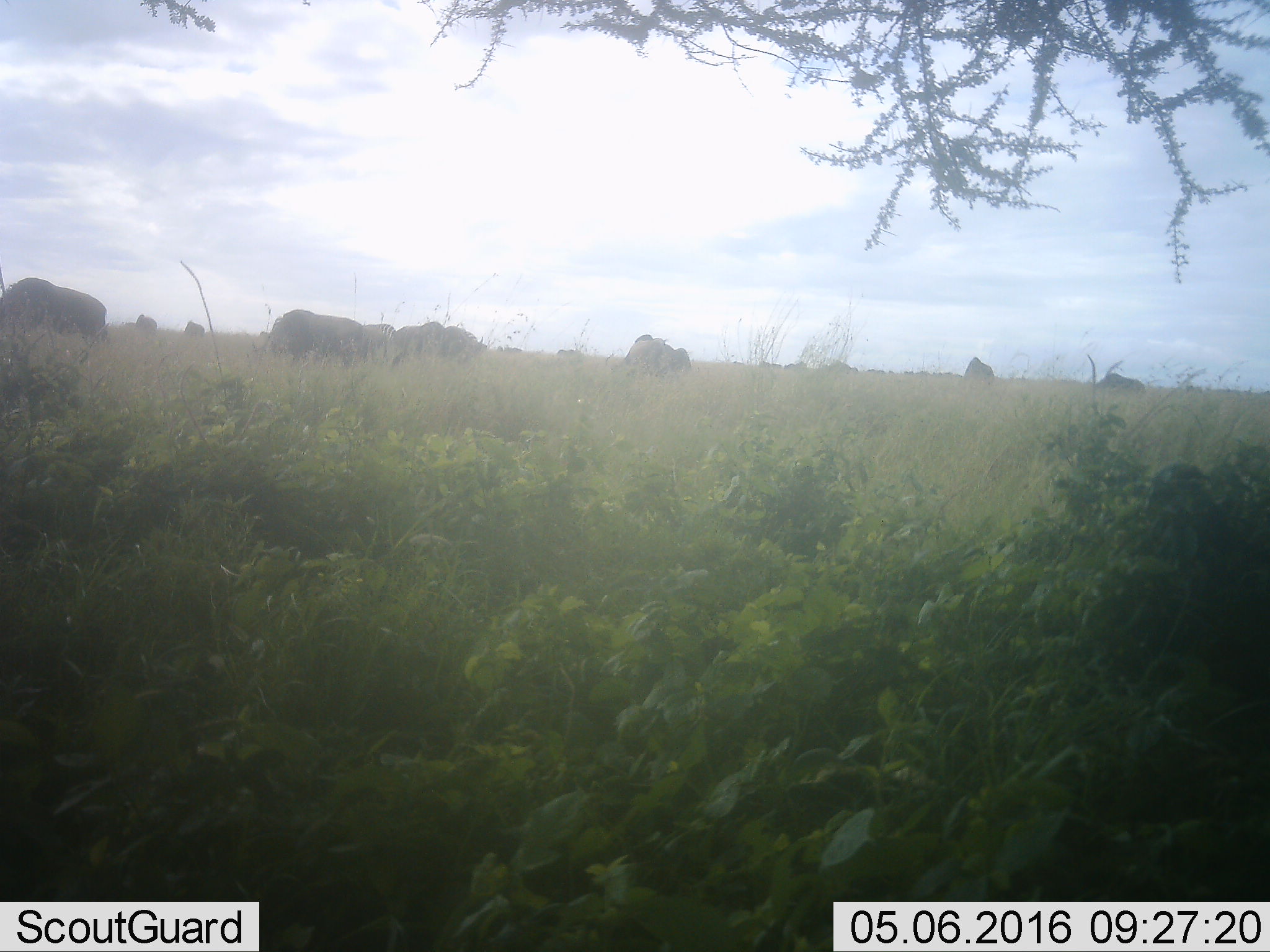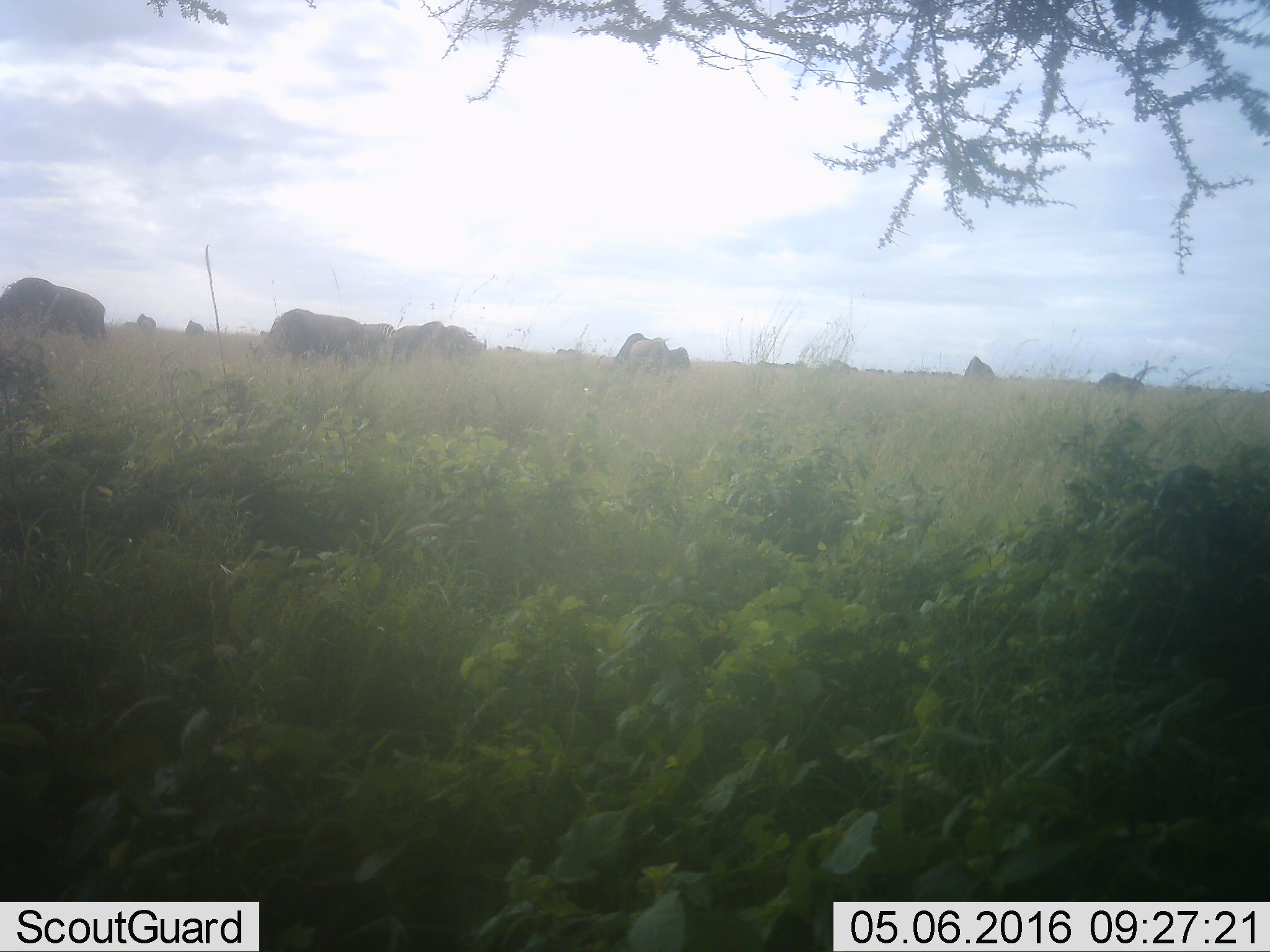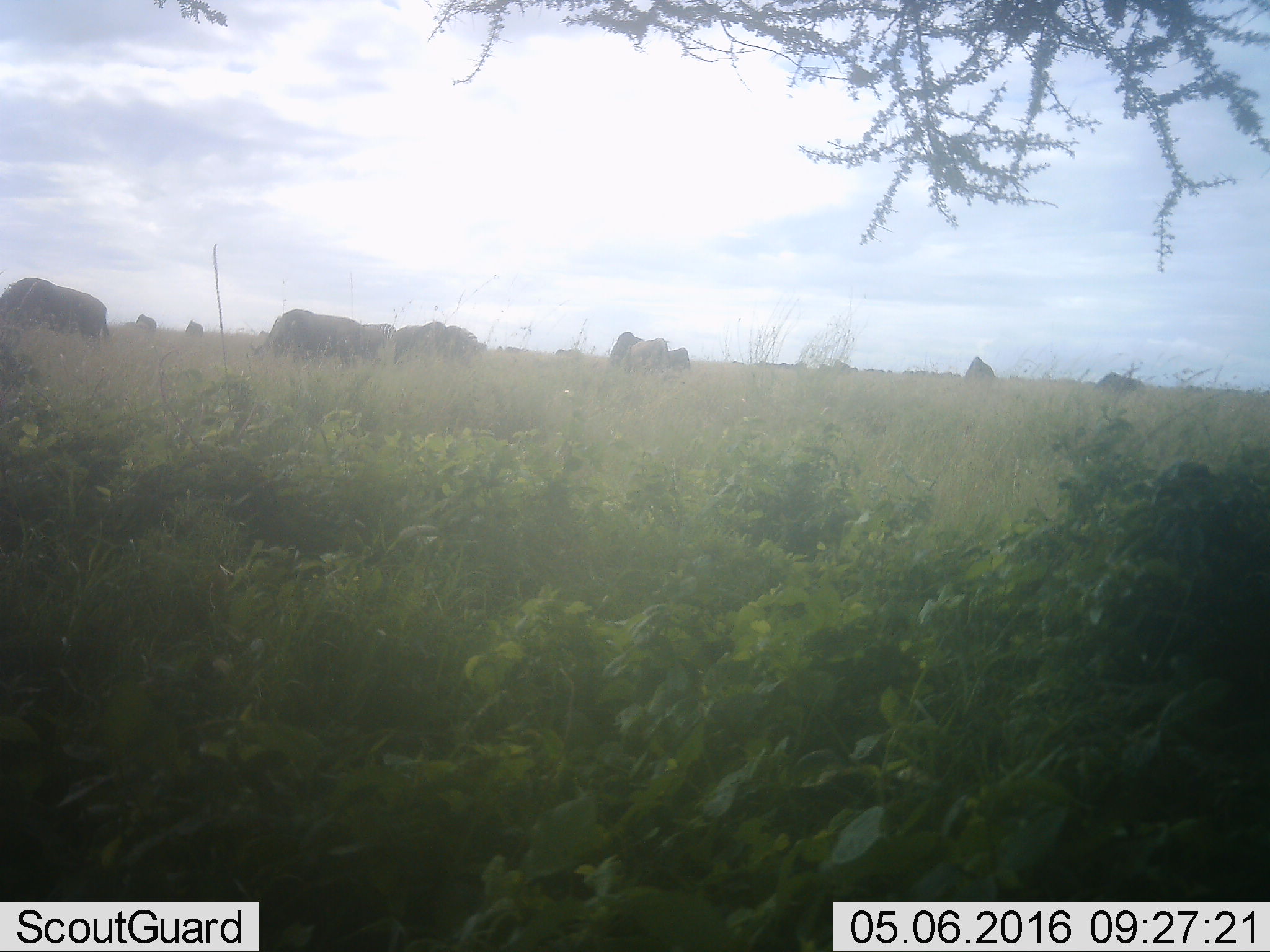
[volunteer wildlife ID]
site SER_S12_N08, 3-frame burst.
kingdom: Animalia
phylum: Chordata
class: Mammalia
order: Artiodactyla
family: Bovidae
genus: Connochaetes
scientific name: Connochaetes taurinus taurinus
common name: blue wildebeest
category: wildebeestblue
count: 11-50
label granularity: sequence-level